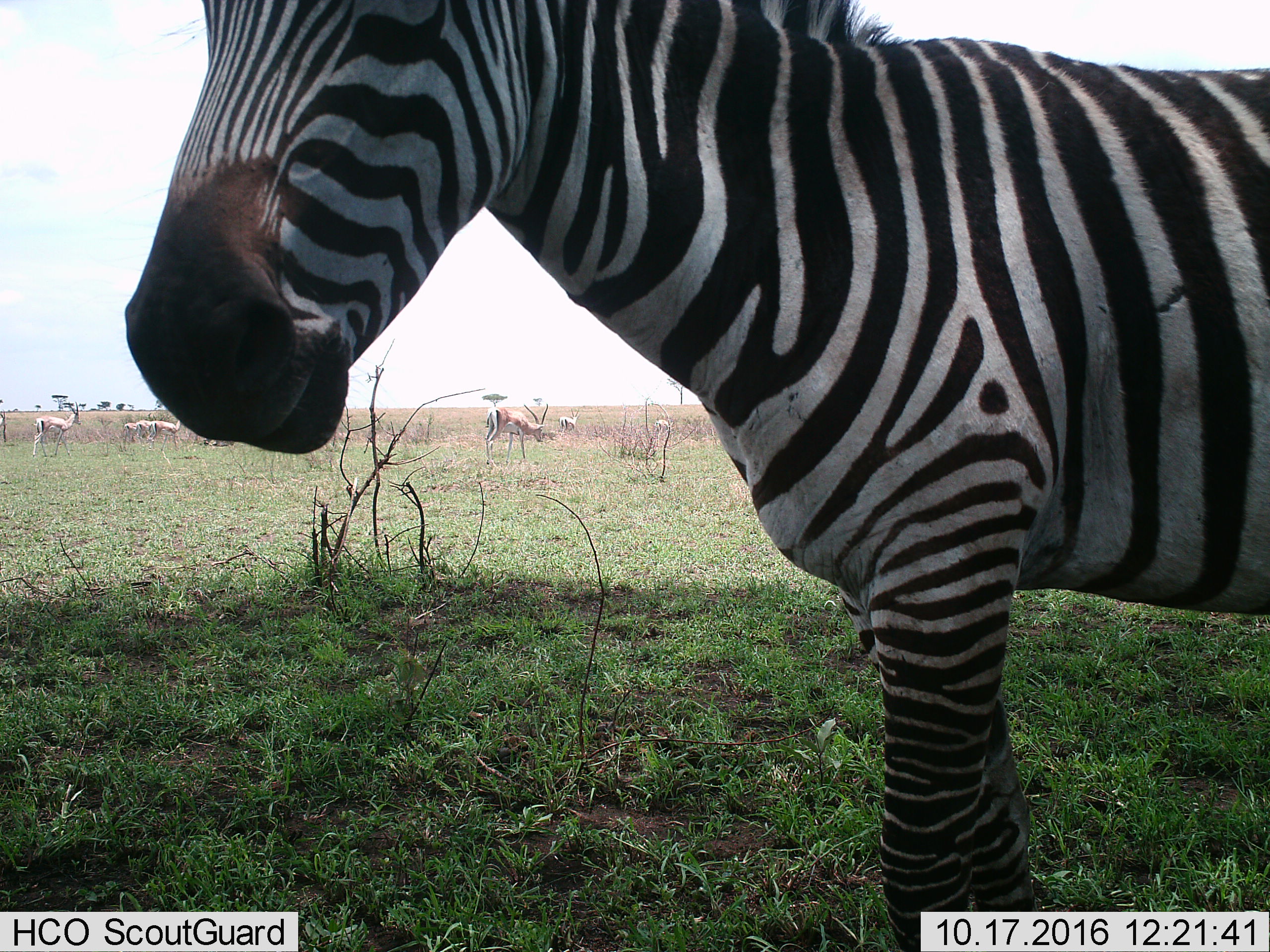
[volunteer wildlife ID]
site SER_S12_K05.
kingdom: Animalia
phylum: Chordata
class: Mammalia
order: Artiodactyla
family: Bovidae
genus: Nanger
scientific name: Nanger granti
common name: grant's gazelle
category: gazellegrants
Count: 8.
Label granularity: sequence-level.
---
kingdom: Animalia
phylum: Chordata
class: Mammalia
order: Perissodactyla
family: Equidae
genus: Equus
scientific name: Equus quagga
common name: plains zebra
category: zebraplains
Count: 1.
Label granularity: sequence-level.